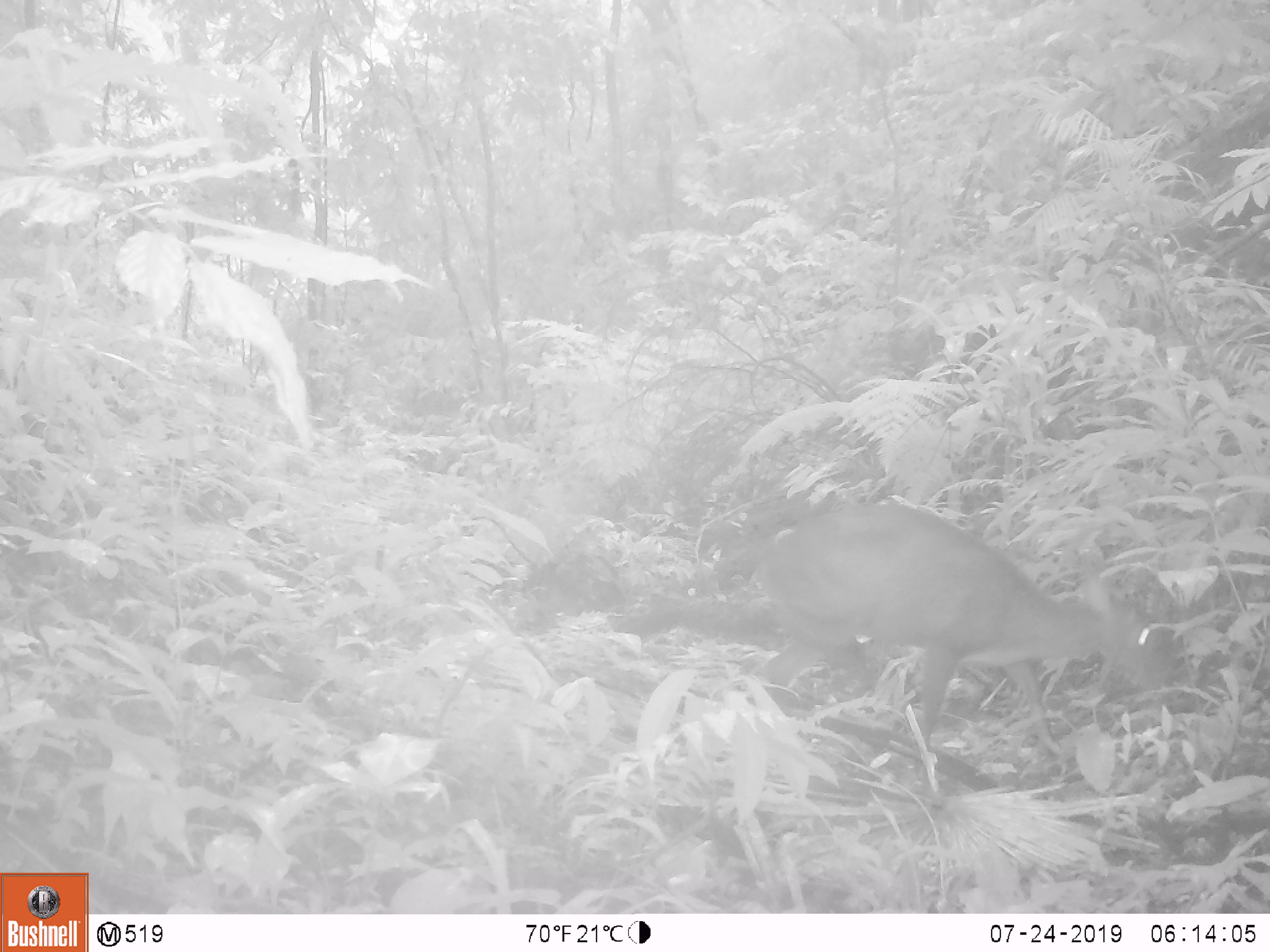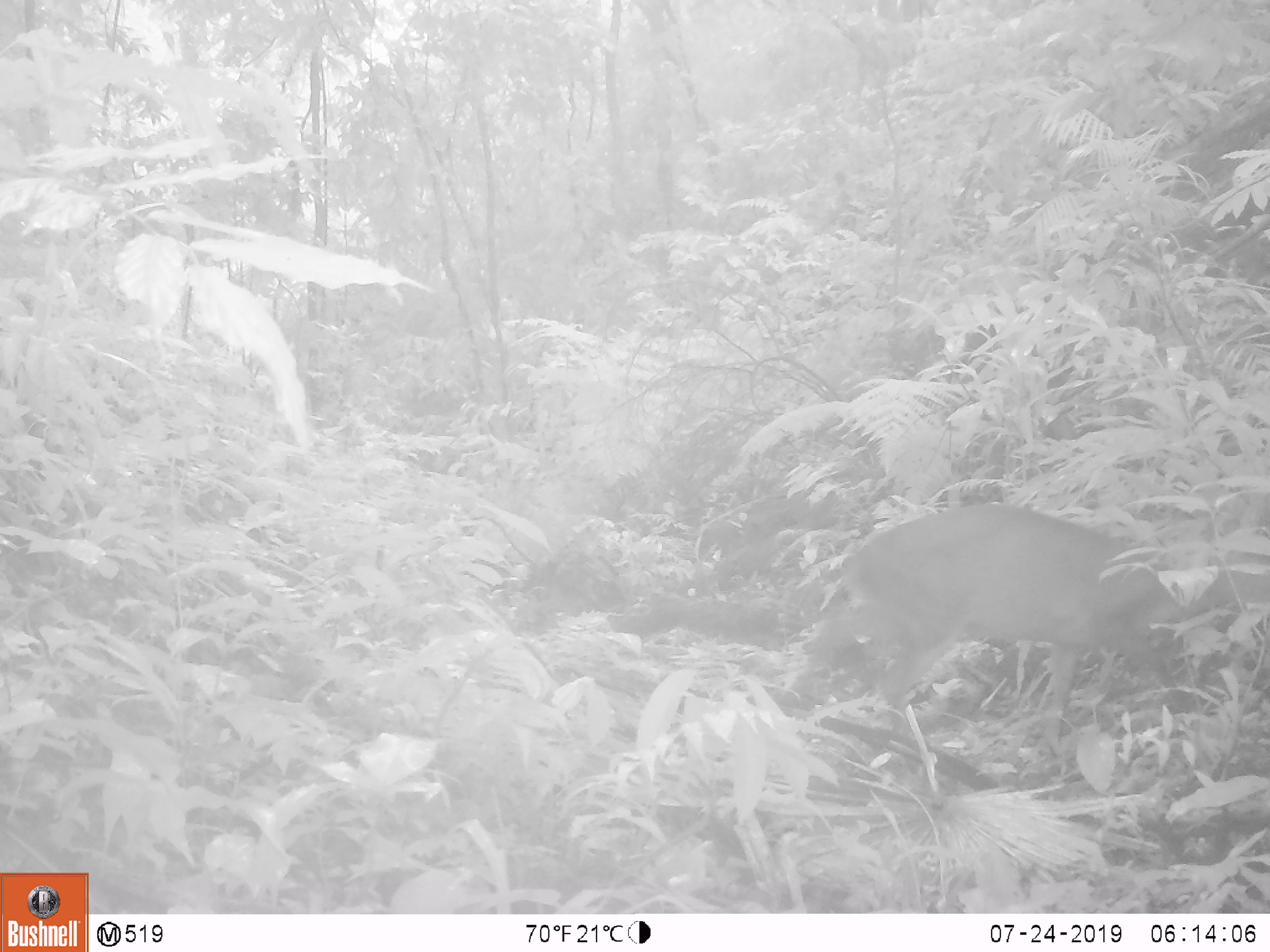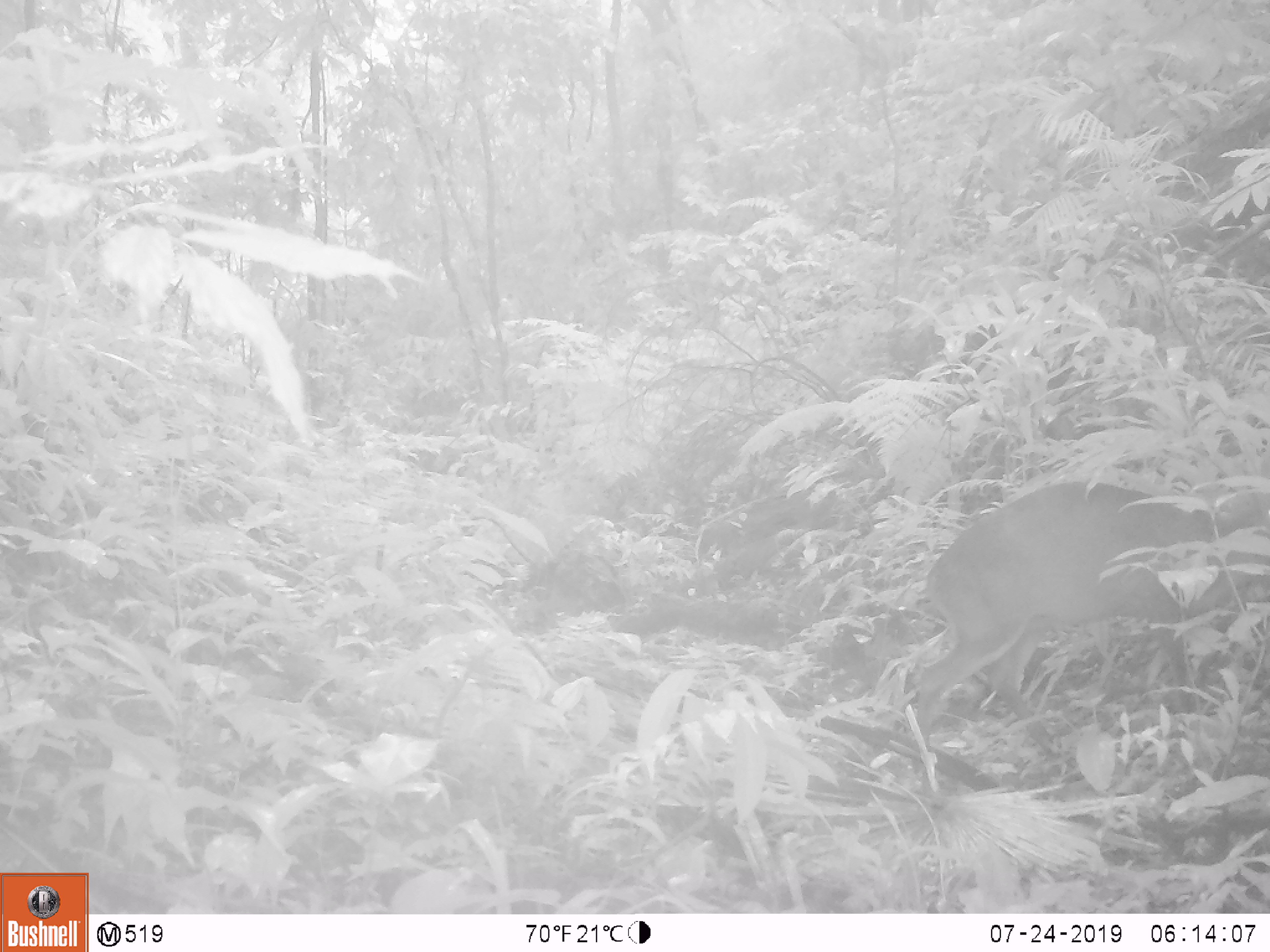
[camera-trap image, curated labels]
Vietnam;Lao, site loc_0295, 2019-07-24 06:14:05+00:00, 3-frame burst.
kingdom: Animalia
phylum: Chordata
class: Mammalia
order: Artiodactyla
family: Cervidae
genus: Muntiacus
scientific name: Muntiacus vuquangensis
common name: large-antlered muntjac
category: large antlered muntjac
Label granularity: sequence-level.